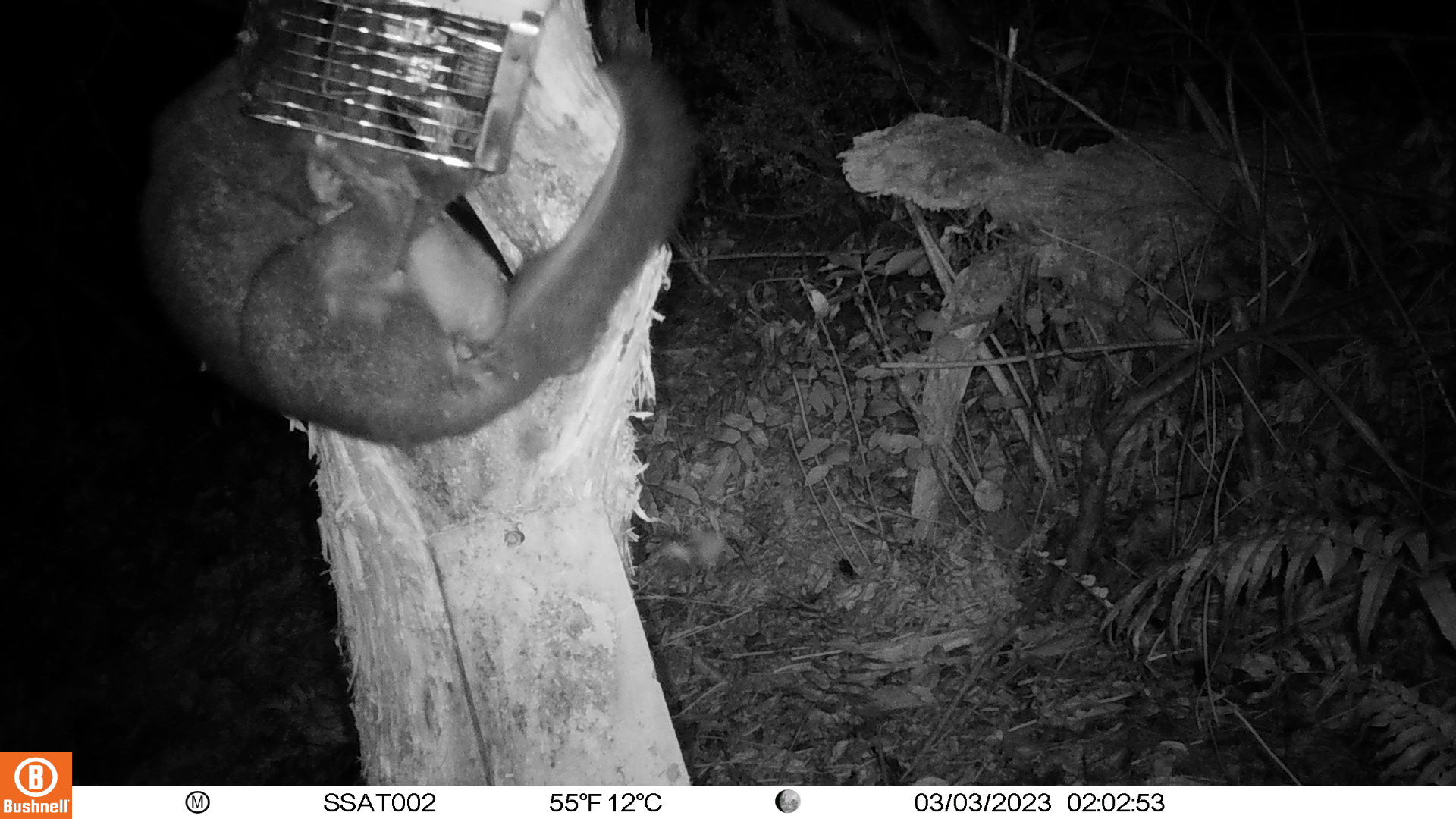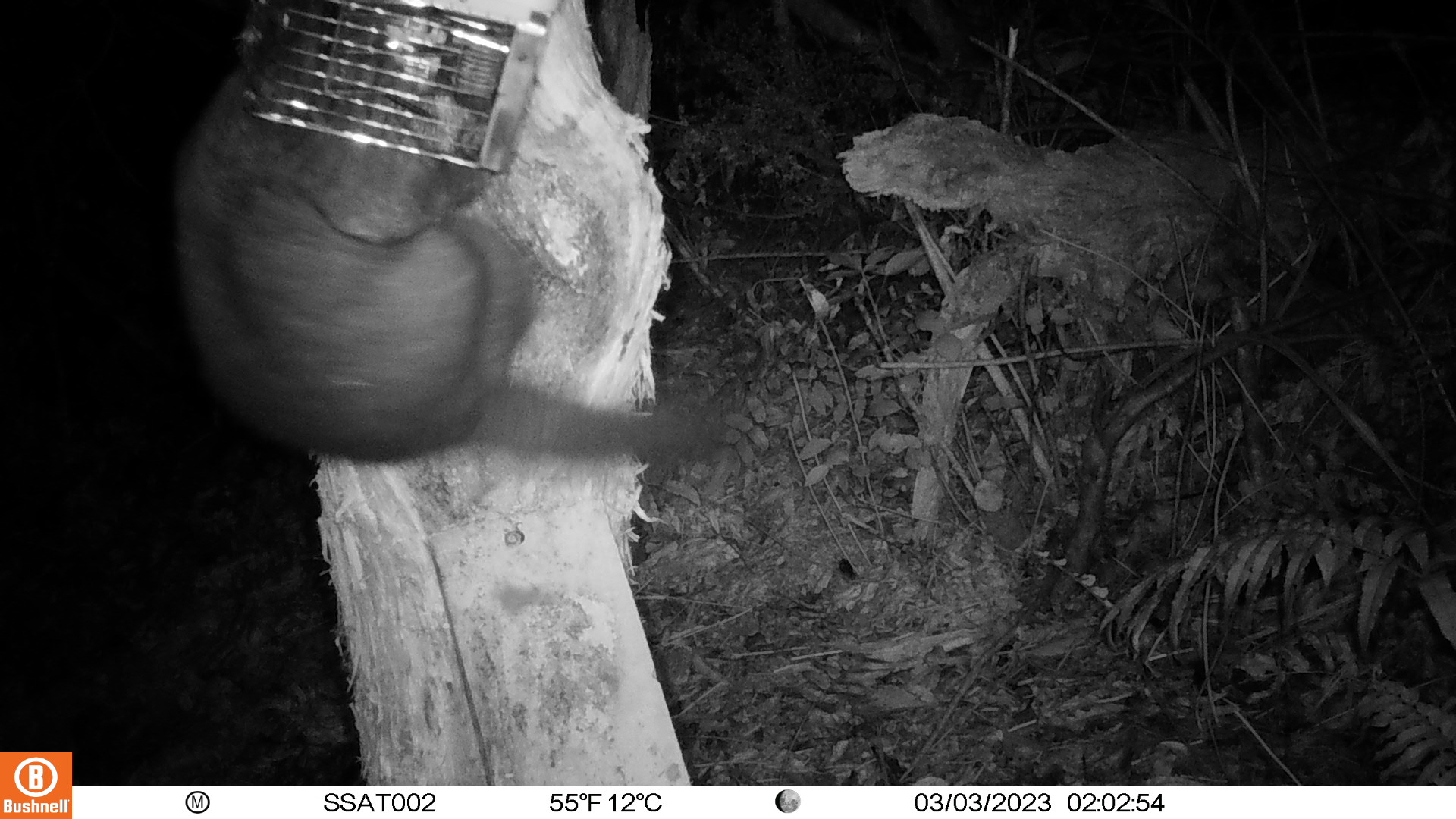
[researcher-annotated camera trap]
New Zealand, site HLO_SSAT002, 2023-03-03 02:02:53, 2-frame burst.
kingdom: Animalia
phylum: Chordata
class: Mammalia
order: Diprotodontia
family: Phalangeridae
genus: Trichosurus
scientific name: Trichosurus vulpecula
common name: common brushtail possum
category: possum